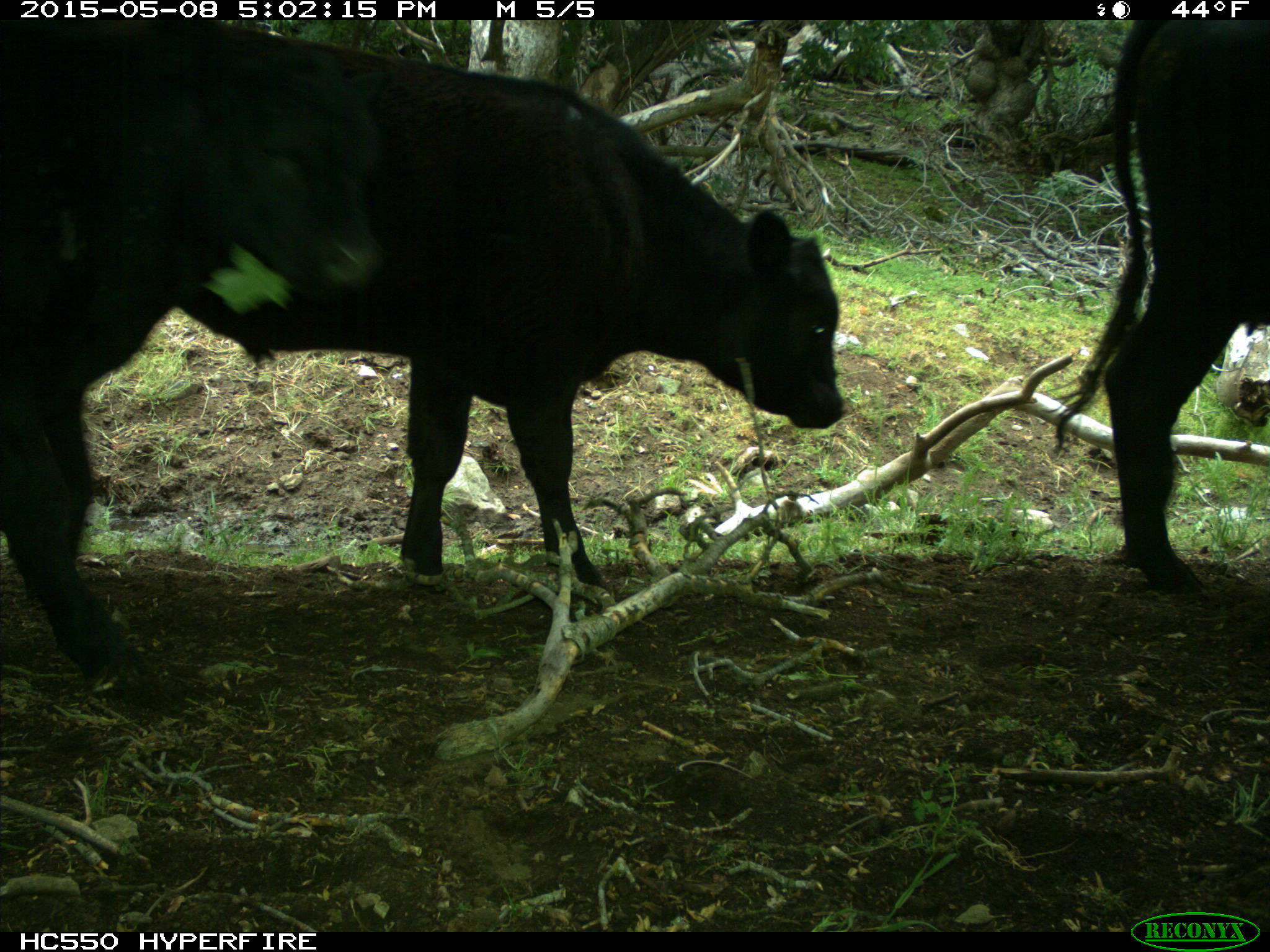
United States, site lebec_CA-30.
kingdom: Animalia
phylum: Chordata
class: Mammalia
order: Artiodactyla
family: Bovidae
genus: Bos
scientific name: Bos taurus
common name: domestic cow